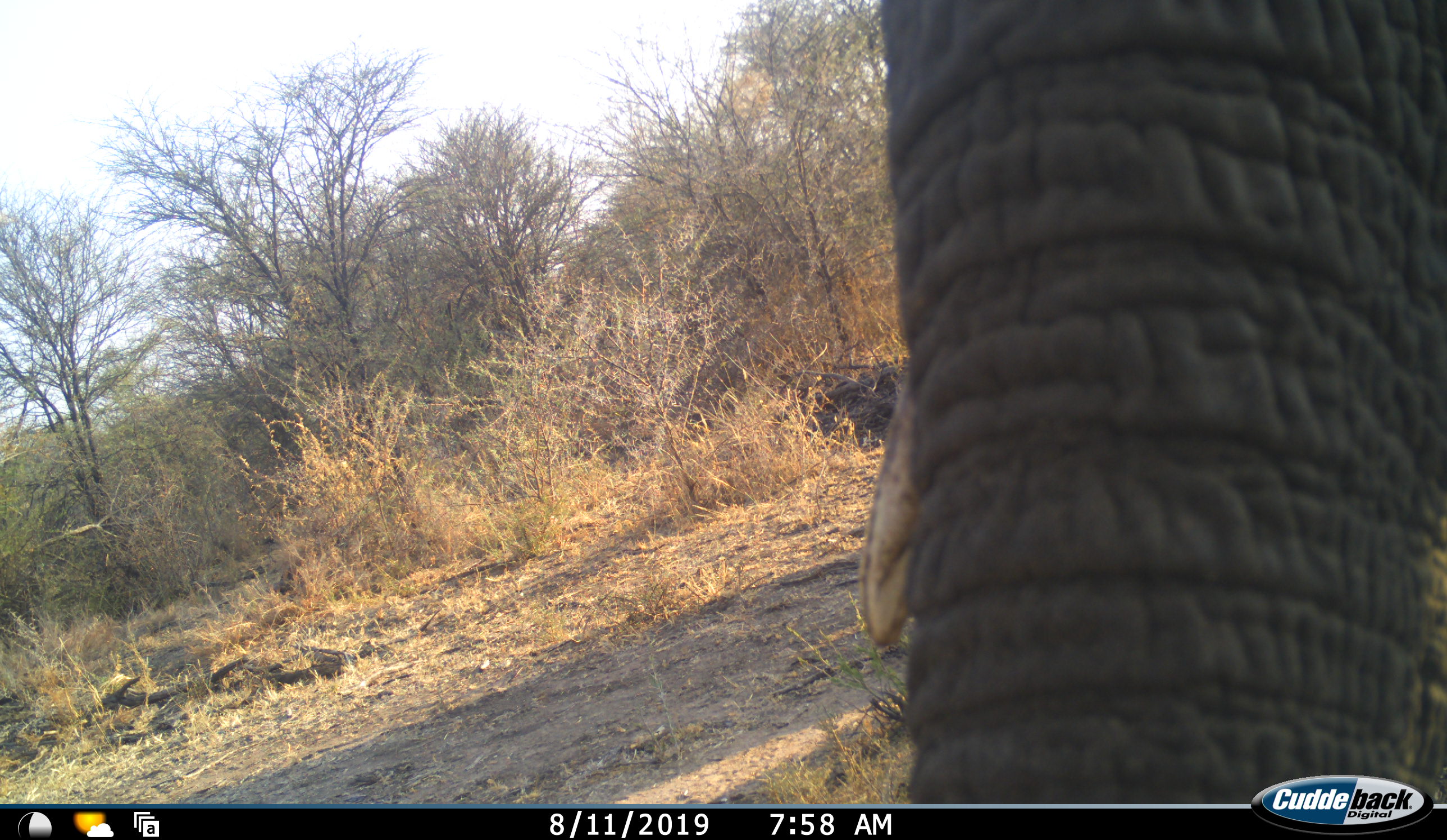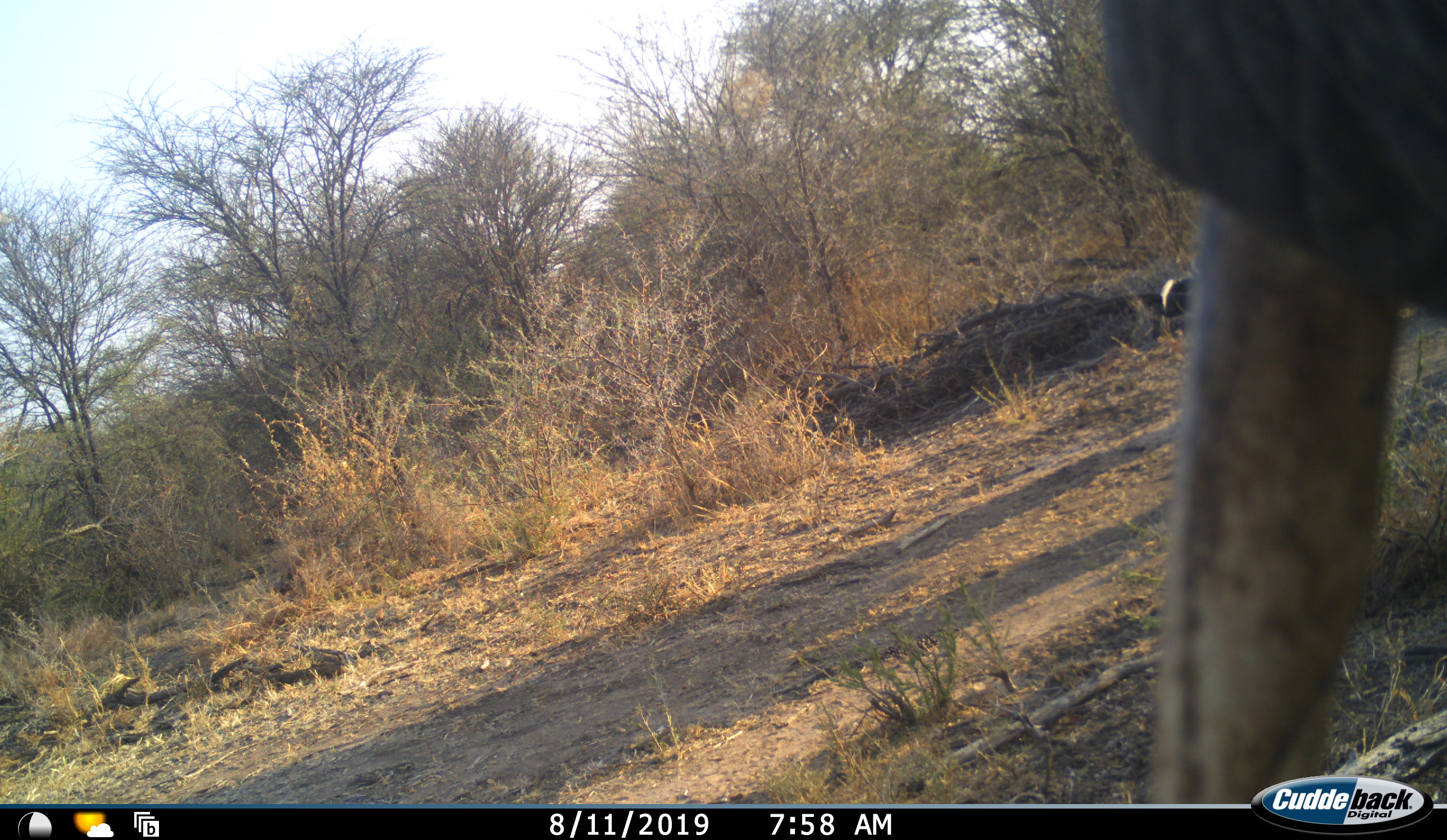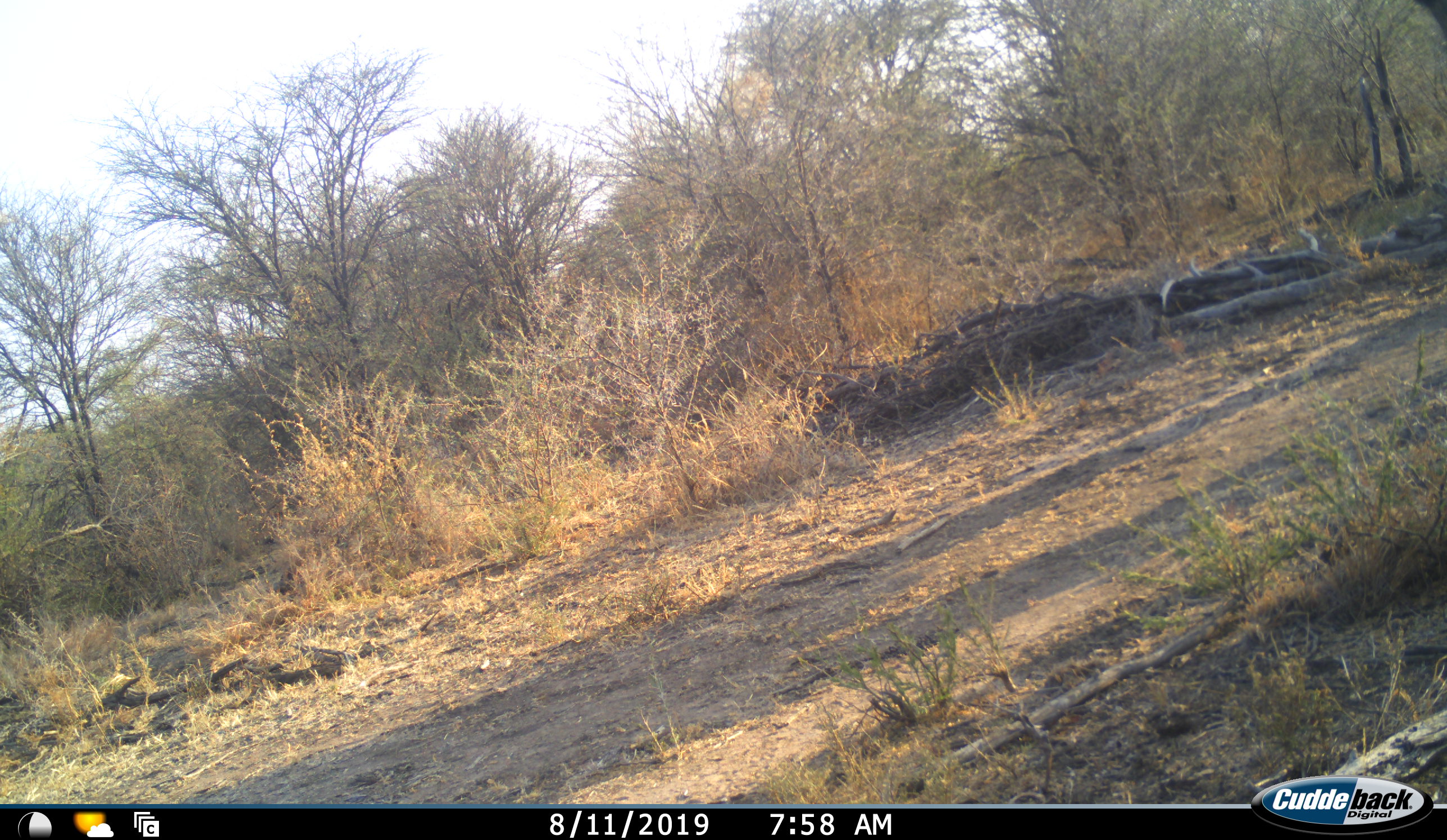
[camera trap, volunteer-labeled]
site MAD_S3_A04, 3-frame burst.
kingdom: Animalia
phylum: Chordata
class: Mammalia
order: Proboscidea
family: Elephantidae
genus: Loxodonta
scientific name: Loxodonta africana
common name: african bush elephant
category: elephant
Elephant (african bush elephant) (Loxodonta africana), count 1. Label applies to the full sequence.